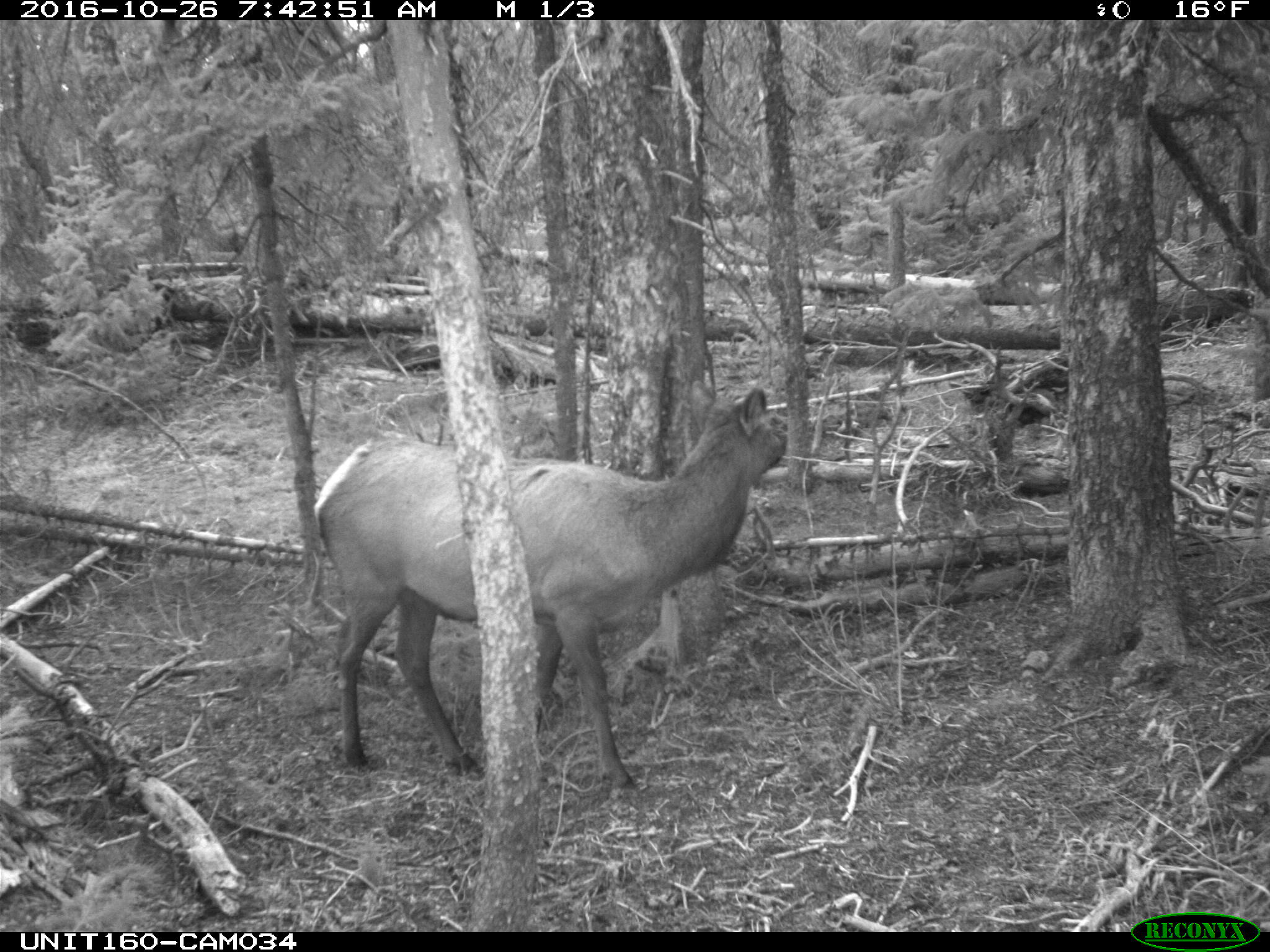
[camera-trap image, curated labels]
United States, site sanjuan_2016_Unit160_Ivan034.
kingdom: Animalia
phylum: Chordata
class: Mammalia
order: Artiodactyla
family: Cervidae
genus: Cervus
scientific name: Cervus elaphus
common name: red deer